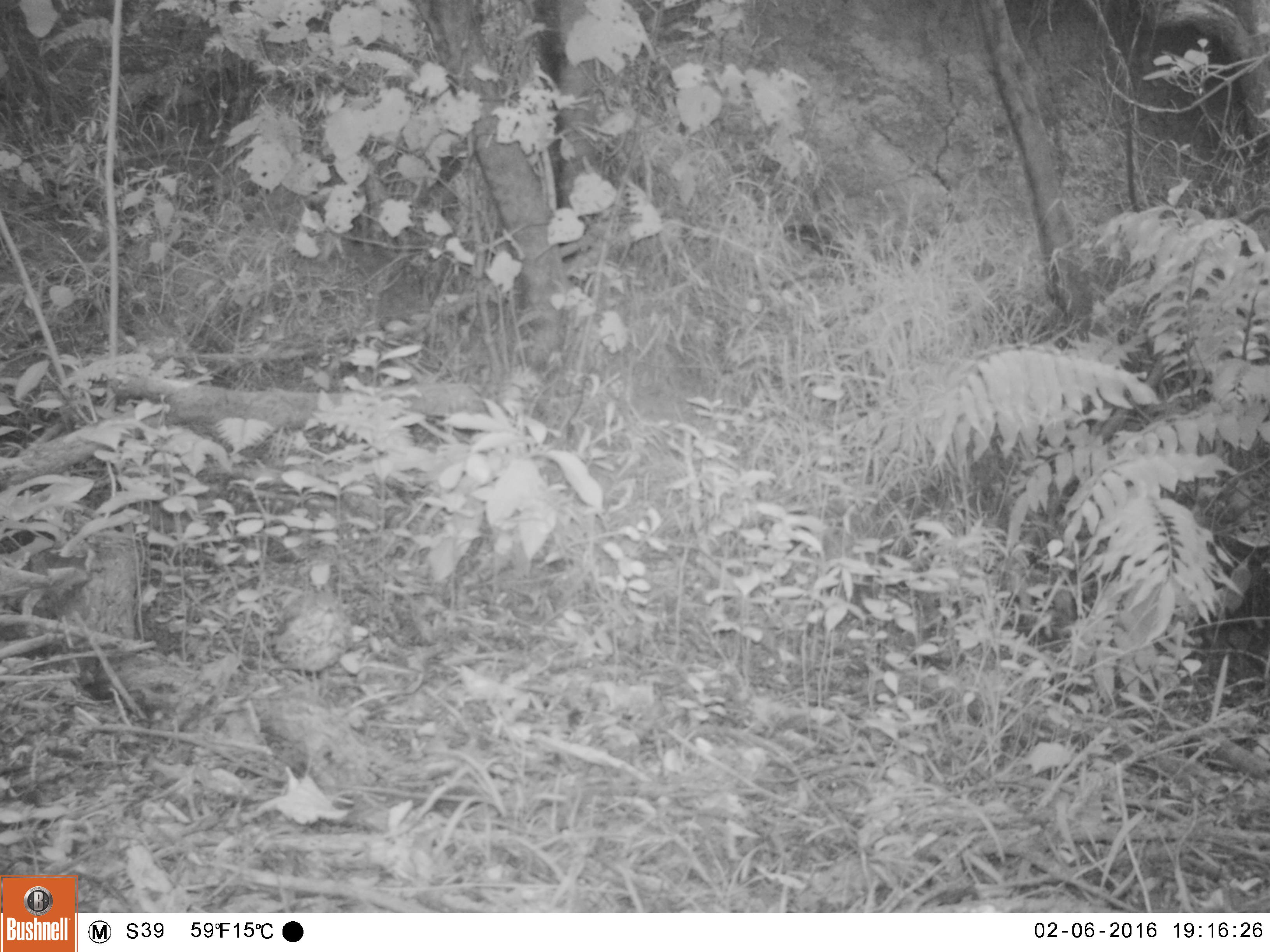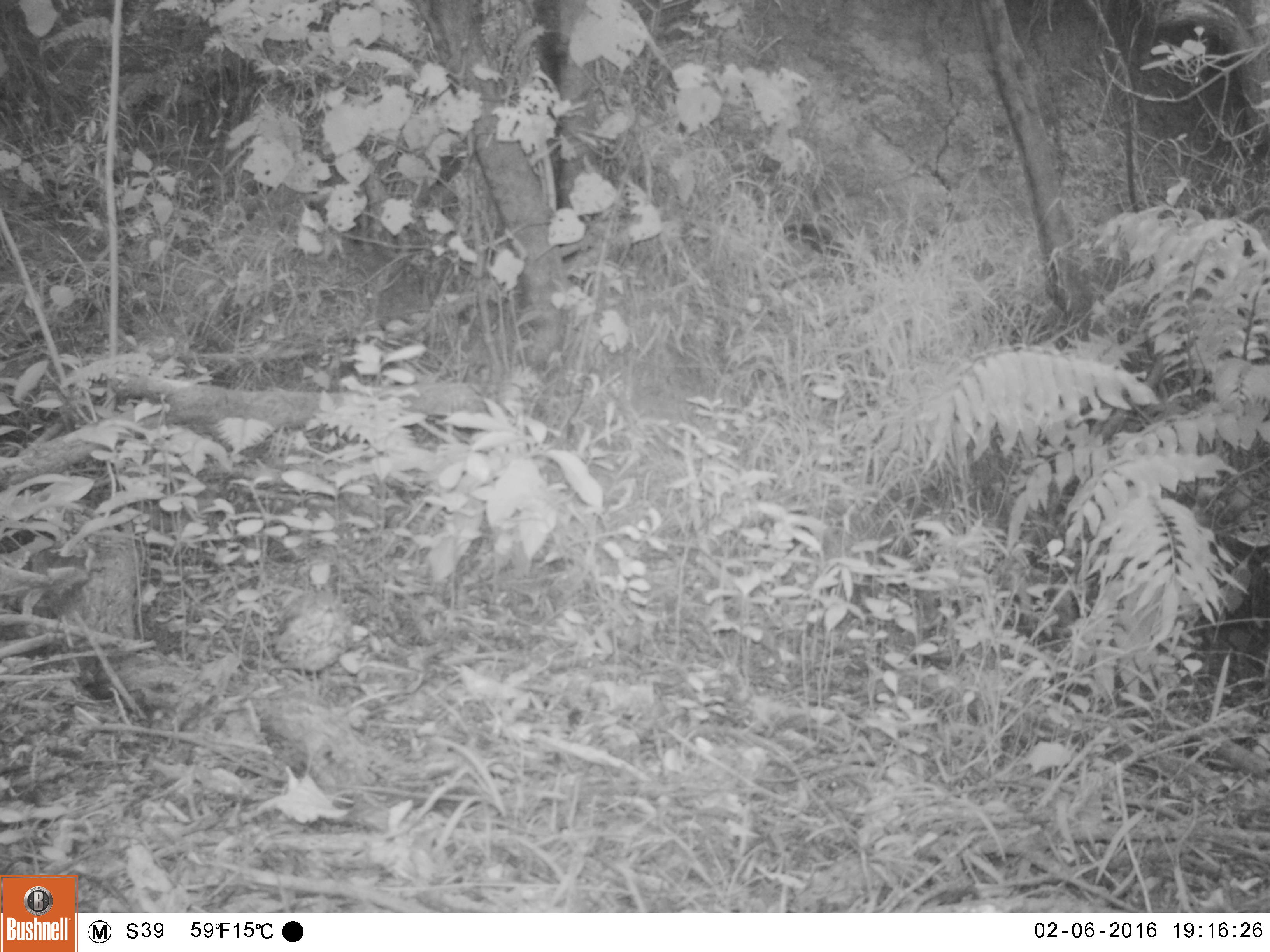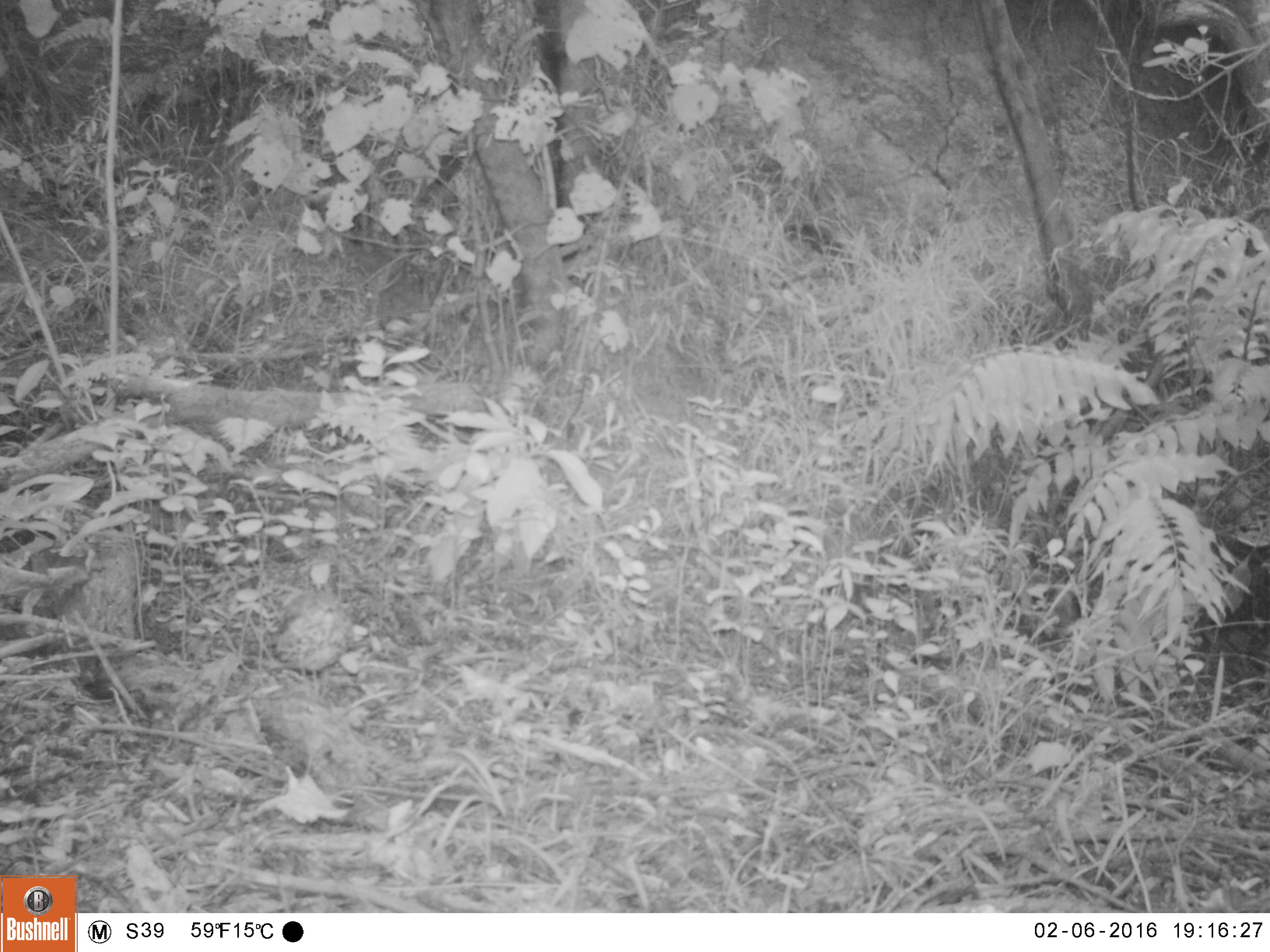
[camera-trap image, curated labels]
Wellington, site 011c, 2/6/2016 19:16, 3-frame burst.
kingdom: Animalia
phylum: Chordata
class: Aves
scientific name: Aves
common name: bird